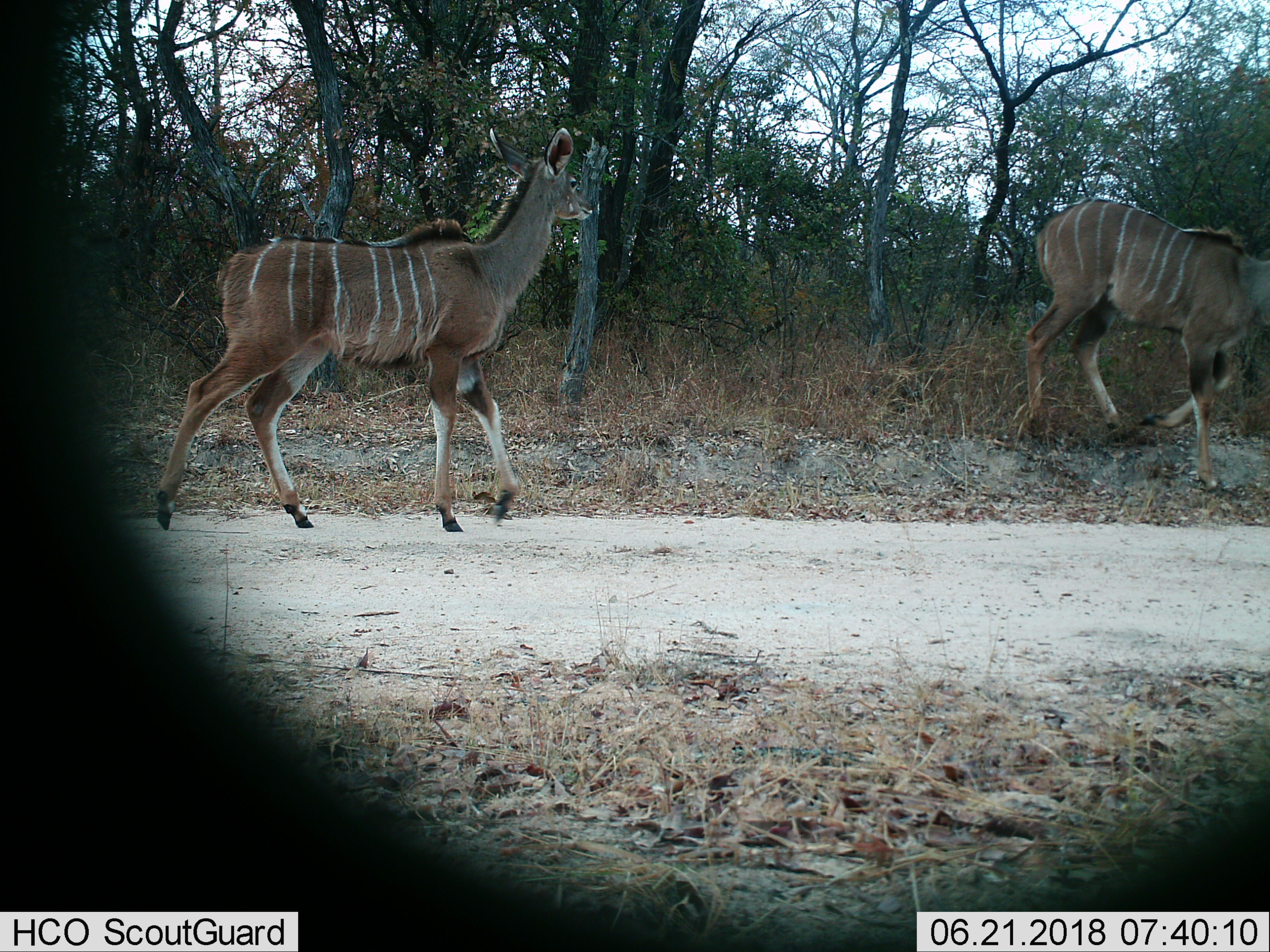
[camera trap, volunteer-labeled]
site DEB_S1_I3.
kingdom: Animalia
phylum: Chordata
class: Mammalia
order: Artiodactyla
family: Bovidae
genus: Tragelaphus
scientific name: Tragelaphus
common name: kudu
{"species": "kudu (Tragelaphus)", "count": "2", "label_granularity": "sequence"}